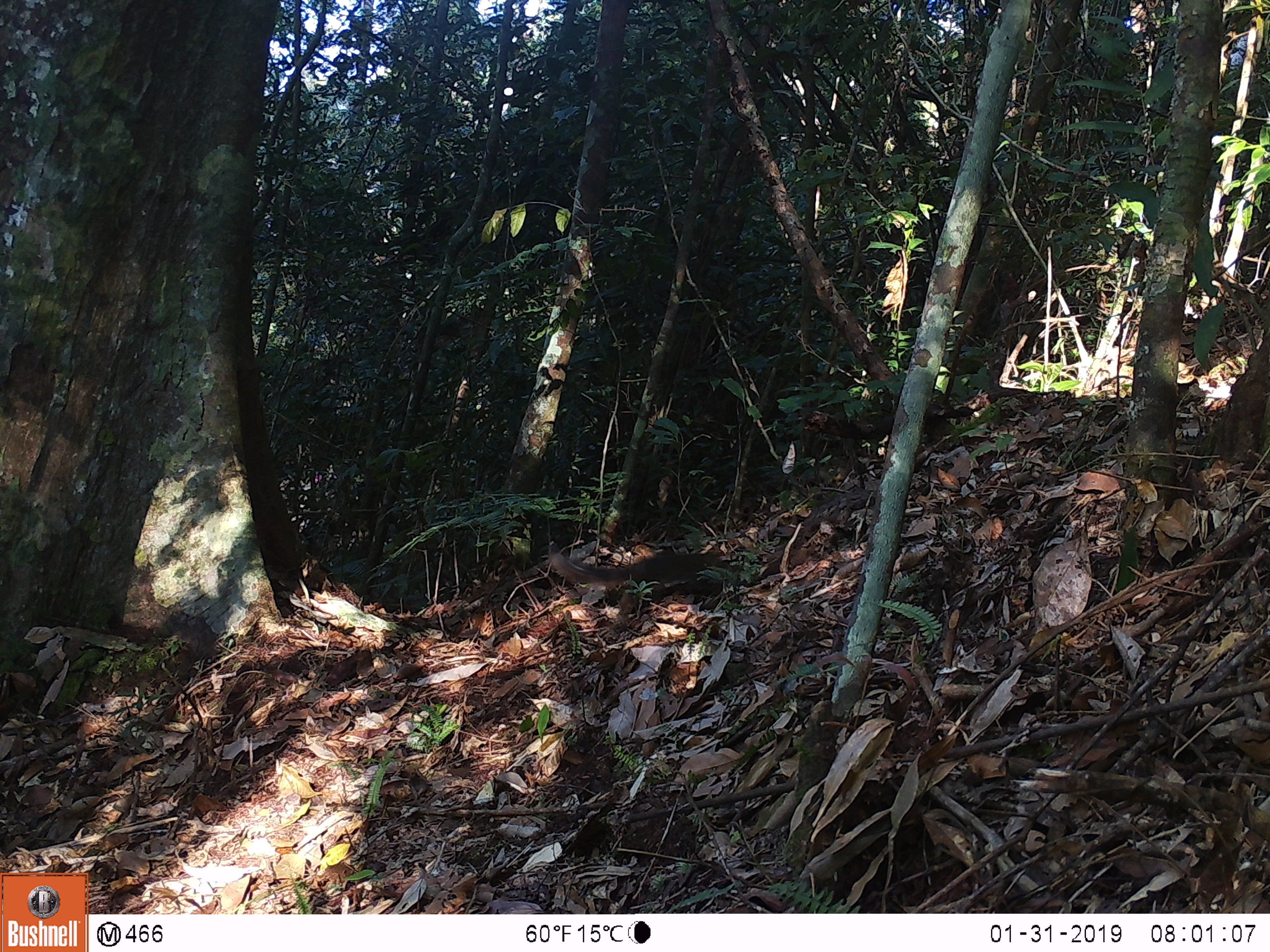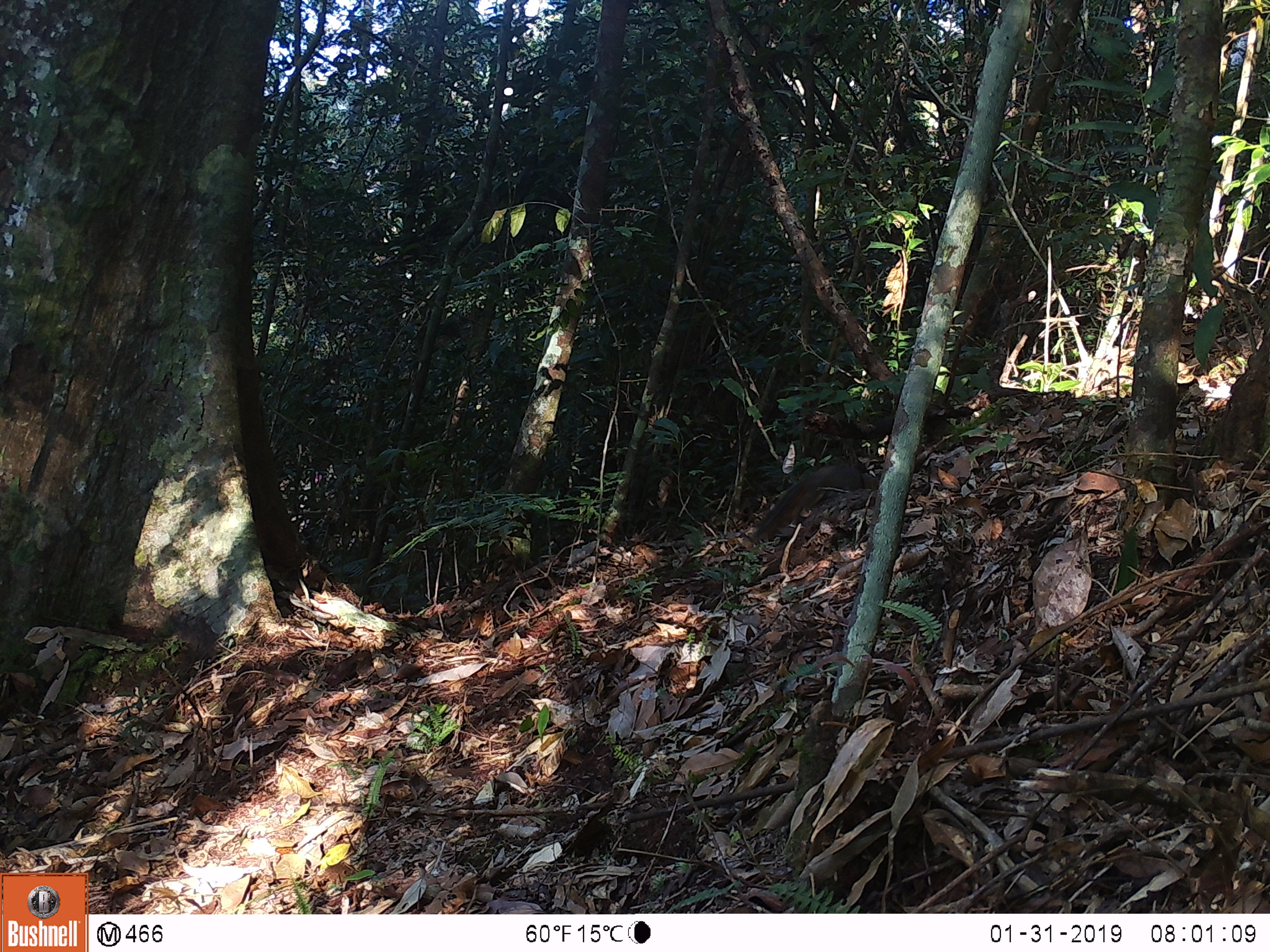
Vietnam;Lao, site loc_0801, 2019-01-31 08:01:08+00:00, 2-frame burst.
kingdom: Animalia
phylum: Chordata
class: Mammalia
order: Carnivora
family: Mustelidae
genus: Melogale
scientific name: Melogale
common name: ferret badger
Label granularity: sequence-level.